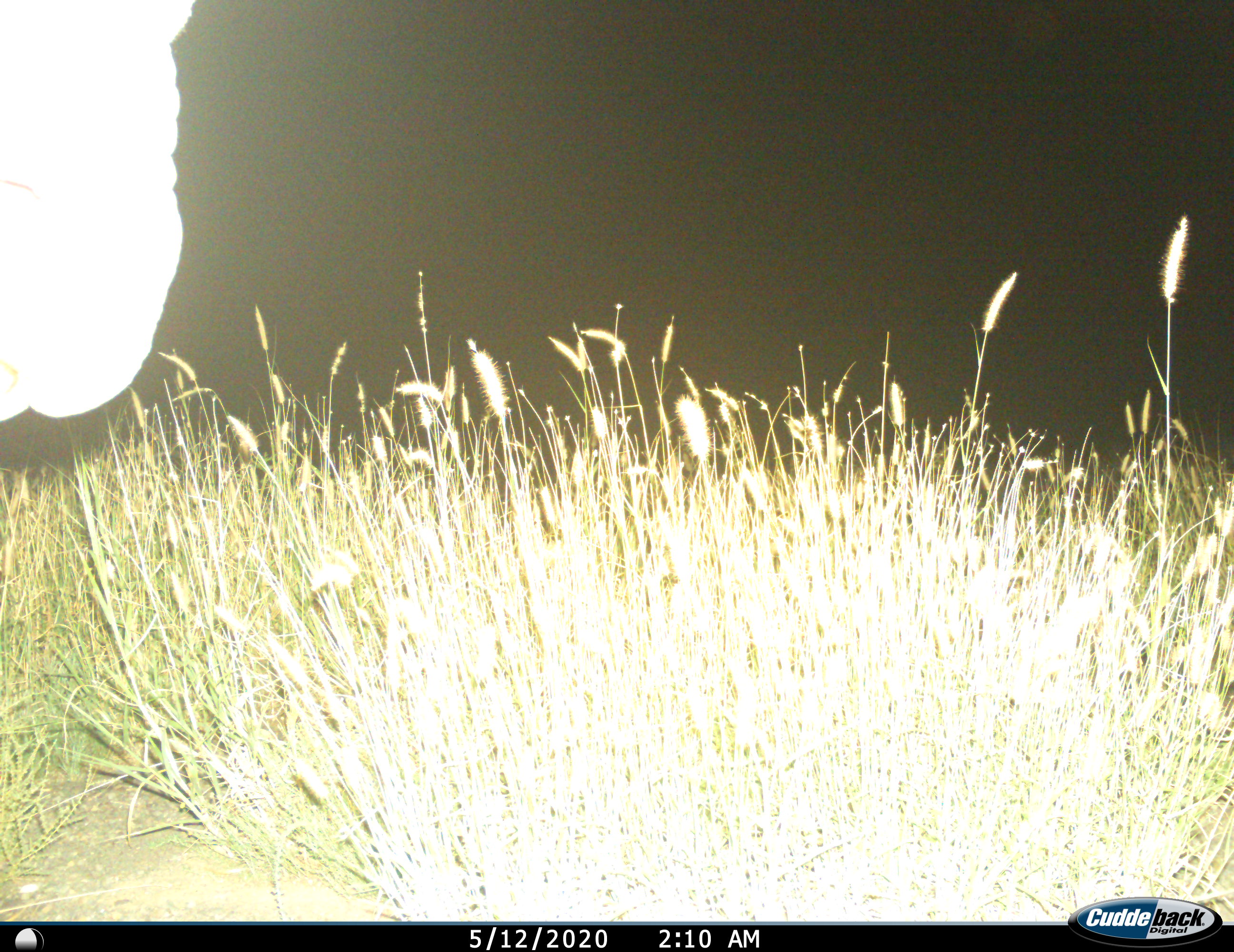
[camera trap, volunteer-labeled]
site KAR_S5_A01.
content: unidentified animal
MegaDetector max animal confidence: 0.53